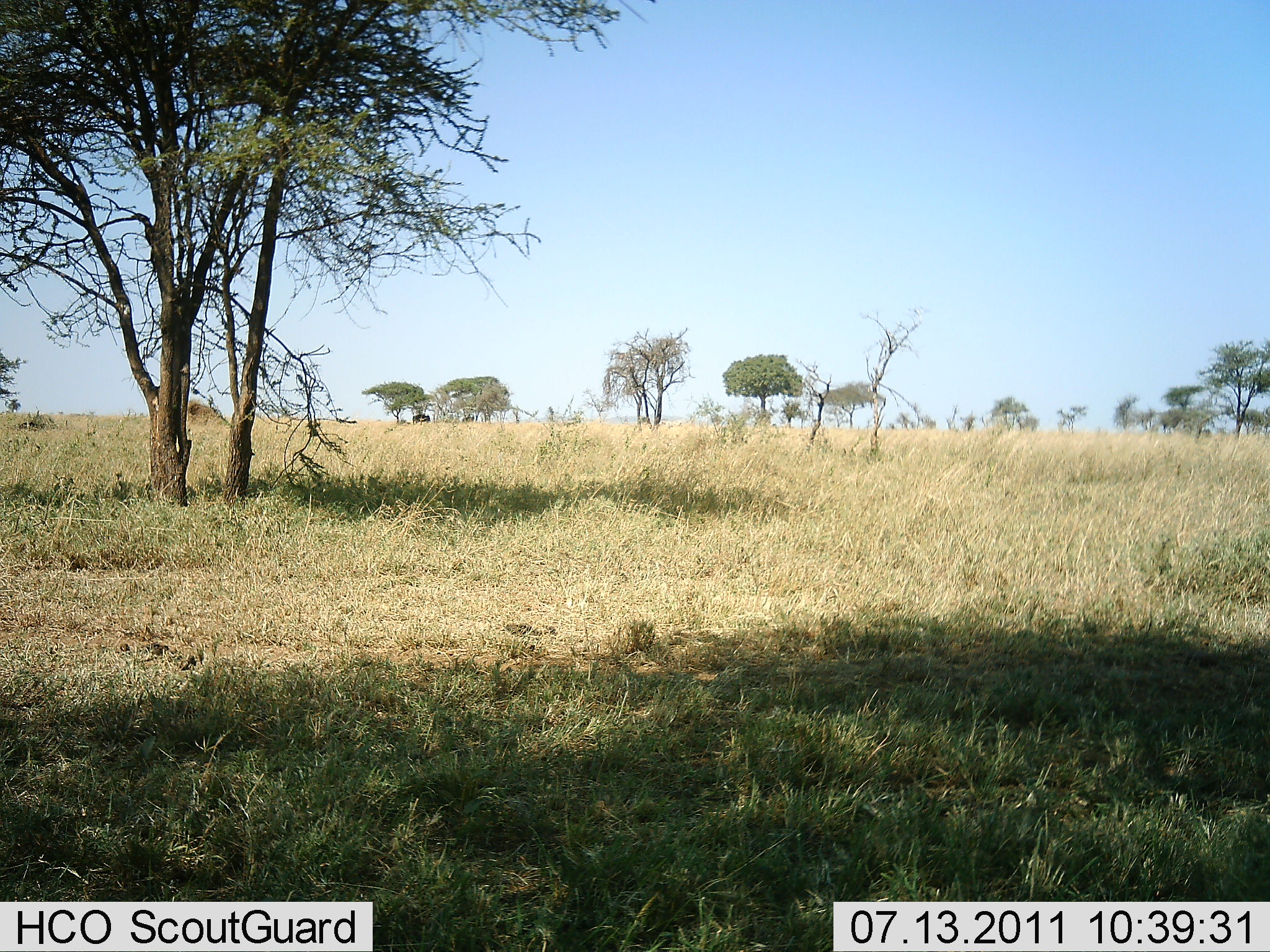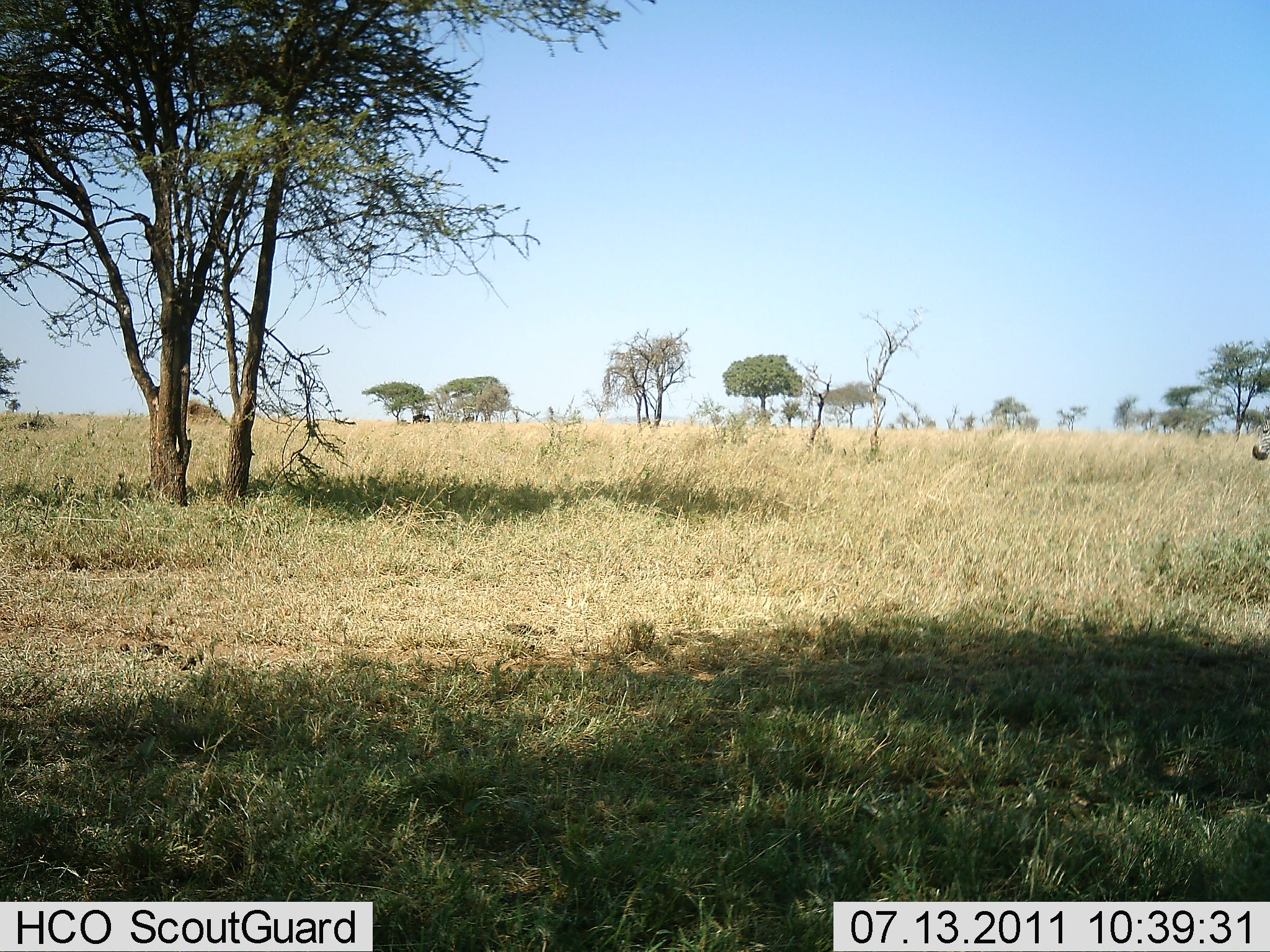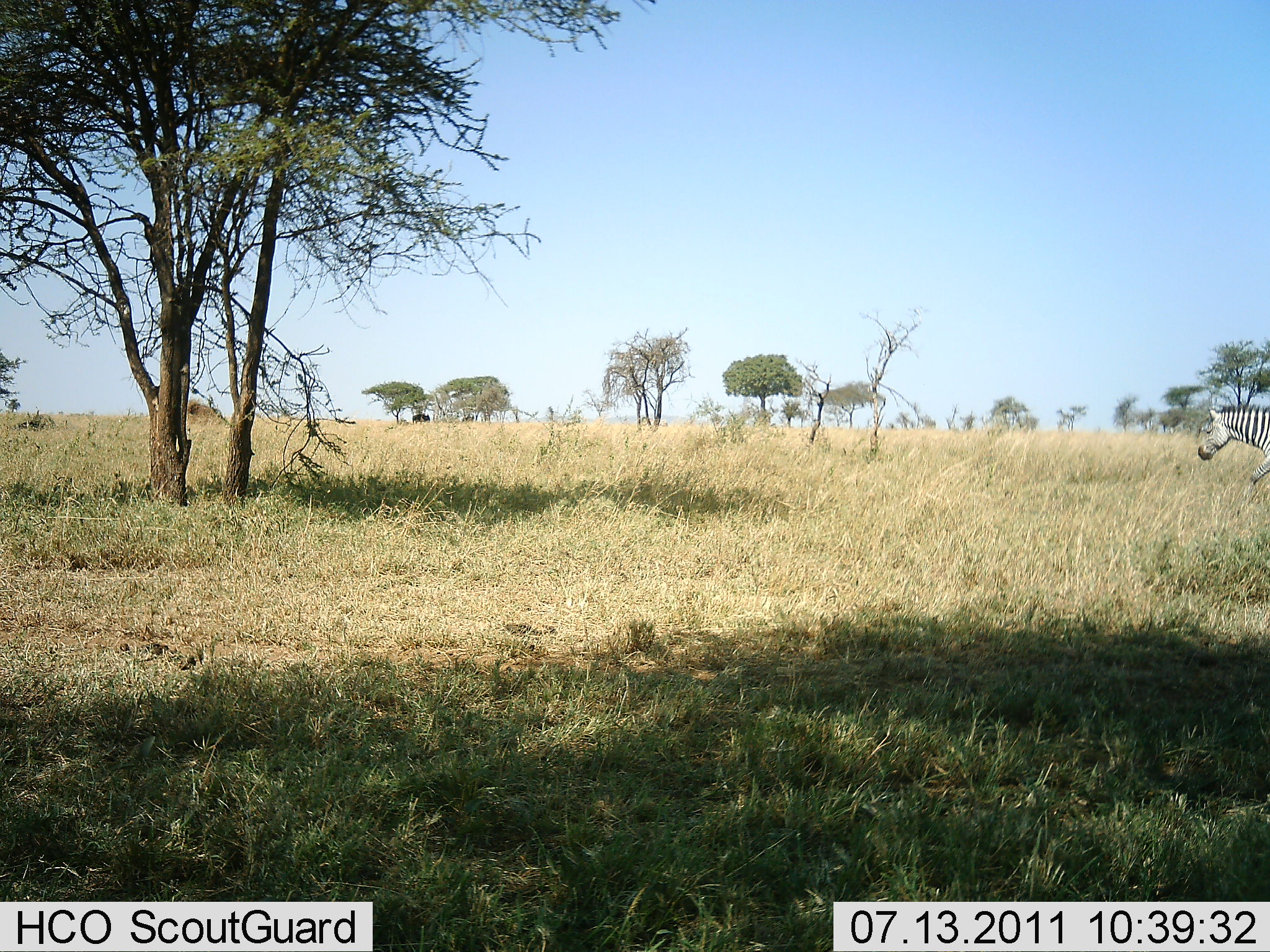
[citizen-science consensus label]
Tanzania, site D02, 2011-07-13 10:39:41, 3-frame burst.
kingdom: Animalia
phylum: Chordata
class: Mammalia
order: Perissodactyla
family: Equidae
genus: Equus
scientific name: Equus quagga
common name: plains zebra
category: zebra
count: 1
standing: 0%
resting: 0%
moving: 100%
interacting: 0%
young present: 0%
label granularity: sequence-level